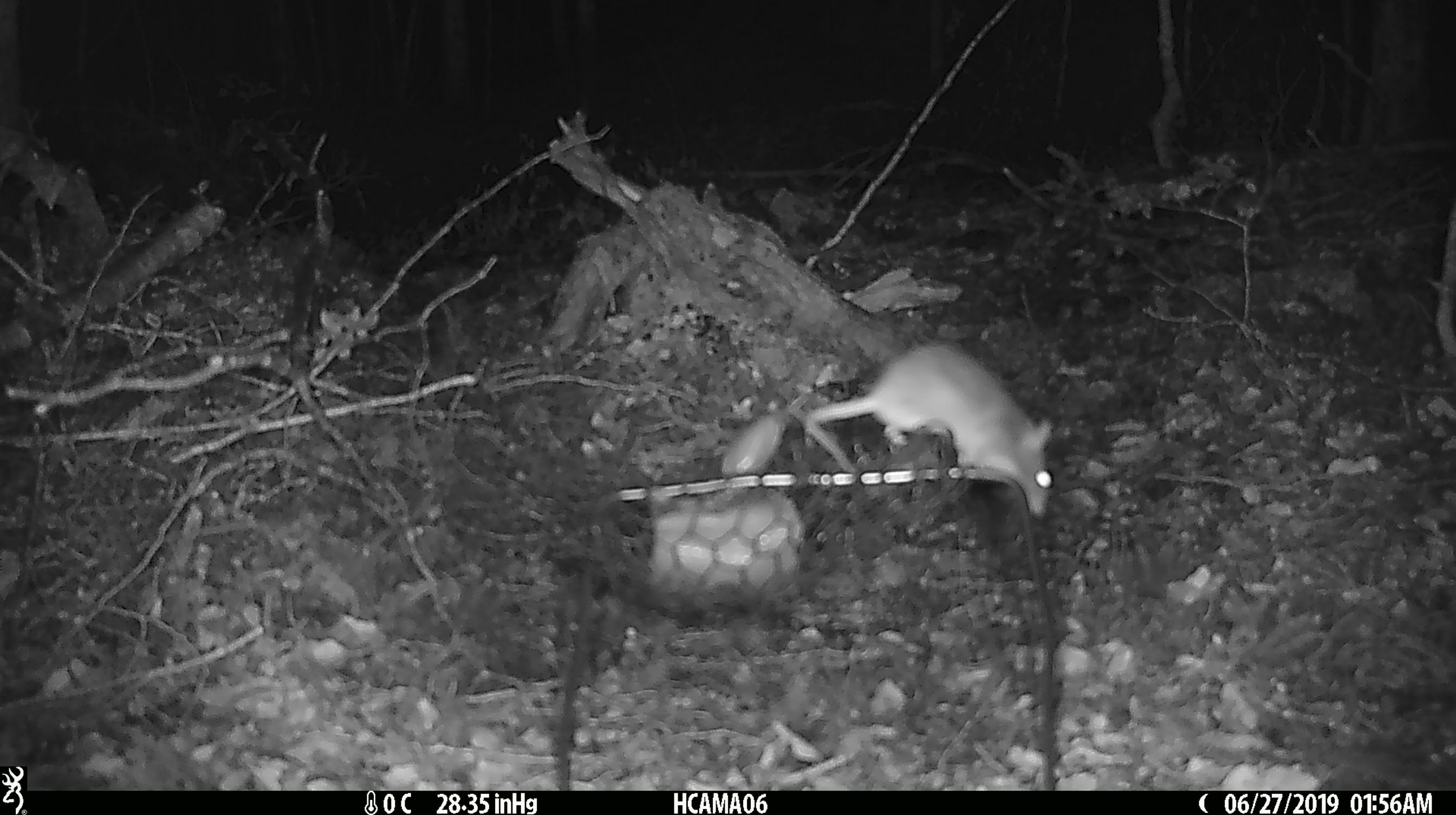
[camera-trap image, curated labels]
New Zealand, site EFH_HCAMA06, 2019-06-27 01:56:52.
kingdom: Animalia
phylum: Chordata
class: Mammalia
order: Rodentia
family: Muridae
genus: Mus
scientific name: Mus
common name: mouse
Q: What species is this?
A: Mouse (Mus).